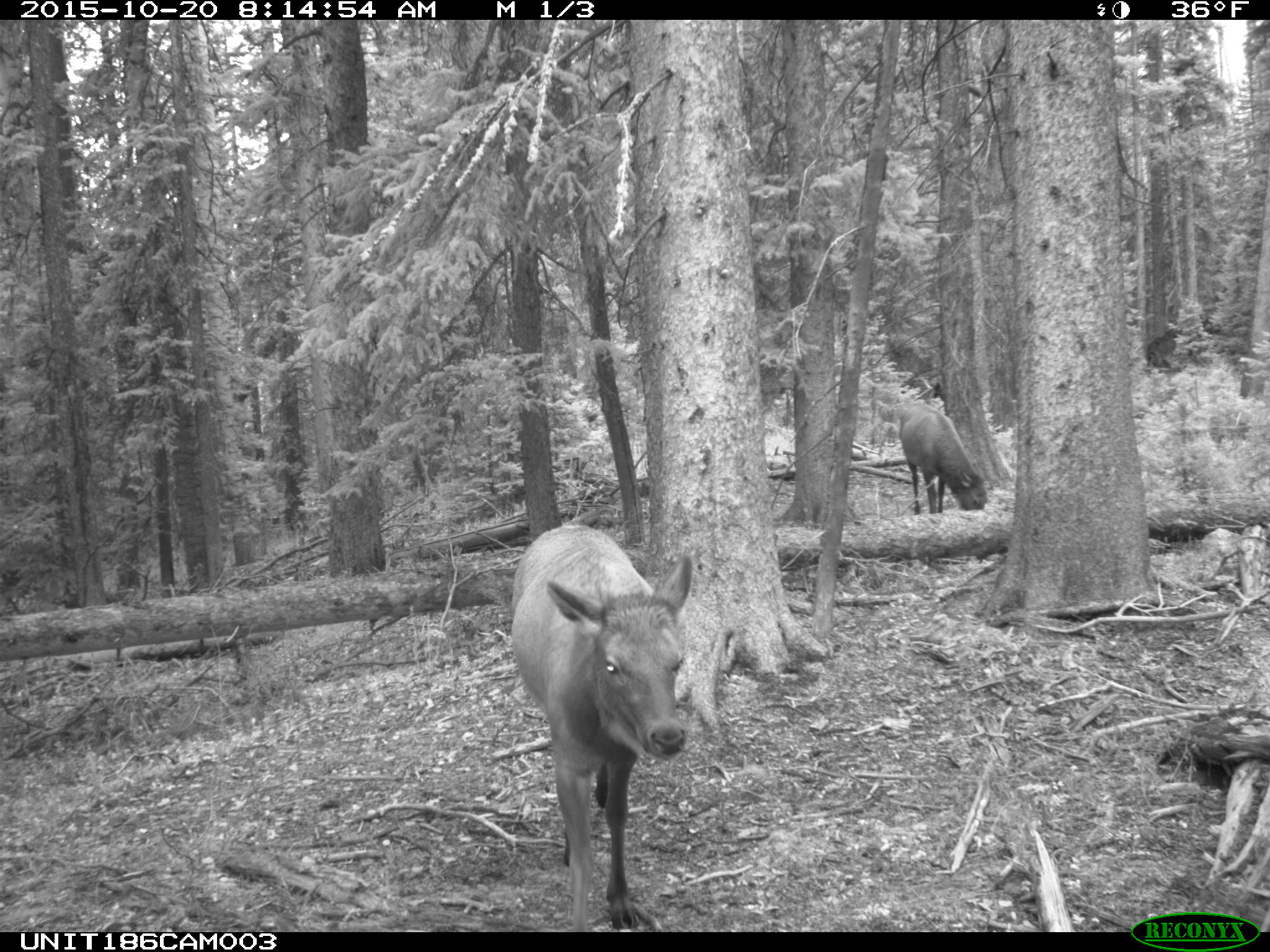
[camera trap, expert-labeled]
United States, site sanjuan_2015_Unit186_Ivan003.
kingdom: Animalia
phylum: Chordata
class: Mammalia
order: Artiodactyla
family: Cervidae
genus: Cervus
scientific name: Cervus elaphus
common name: red deer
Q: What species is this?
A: Cervus elaphus (red deer).